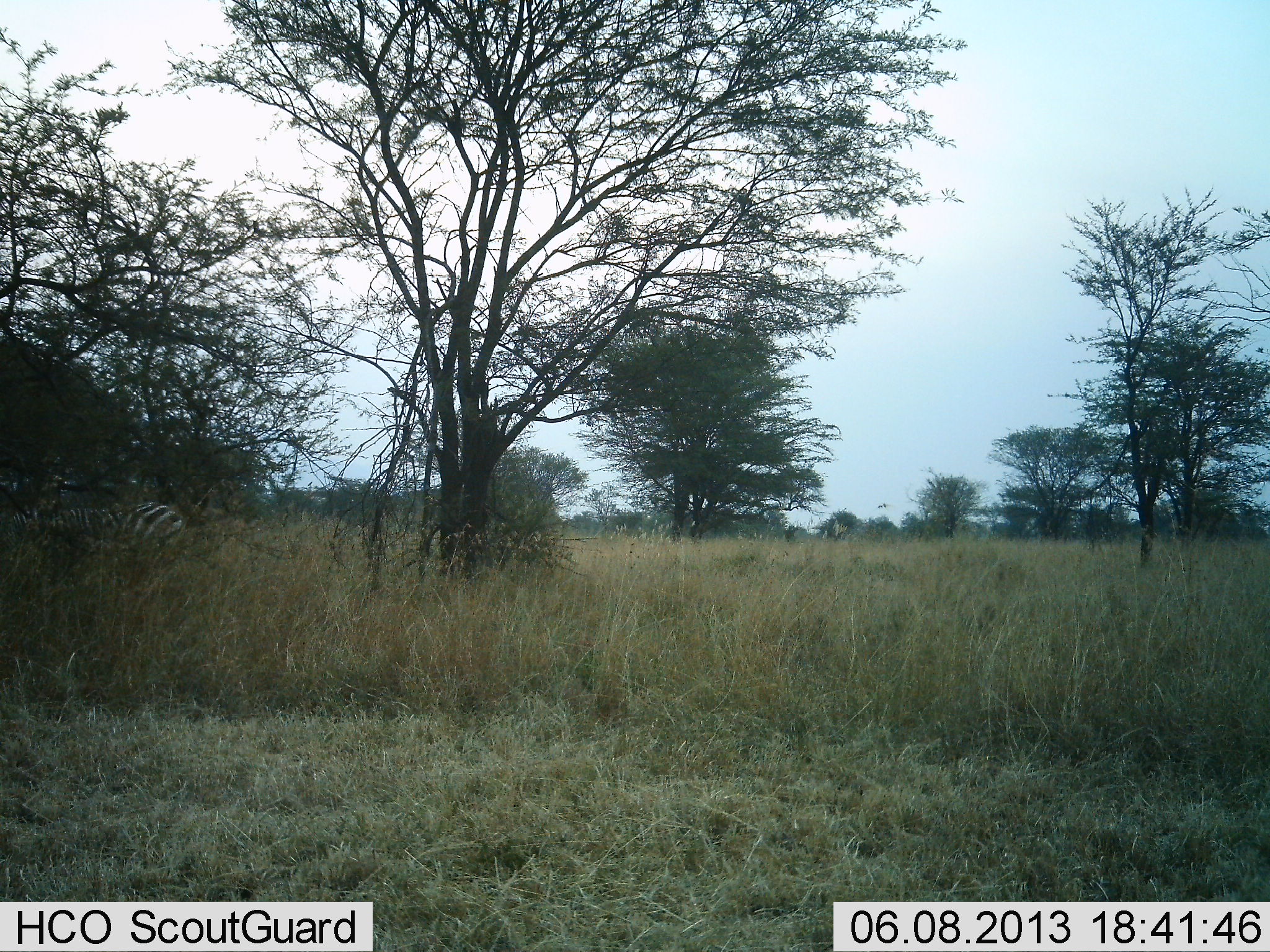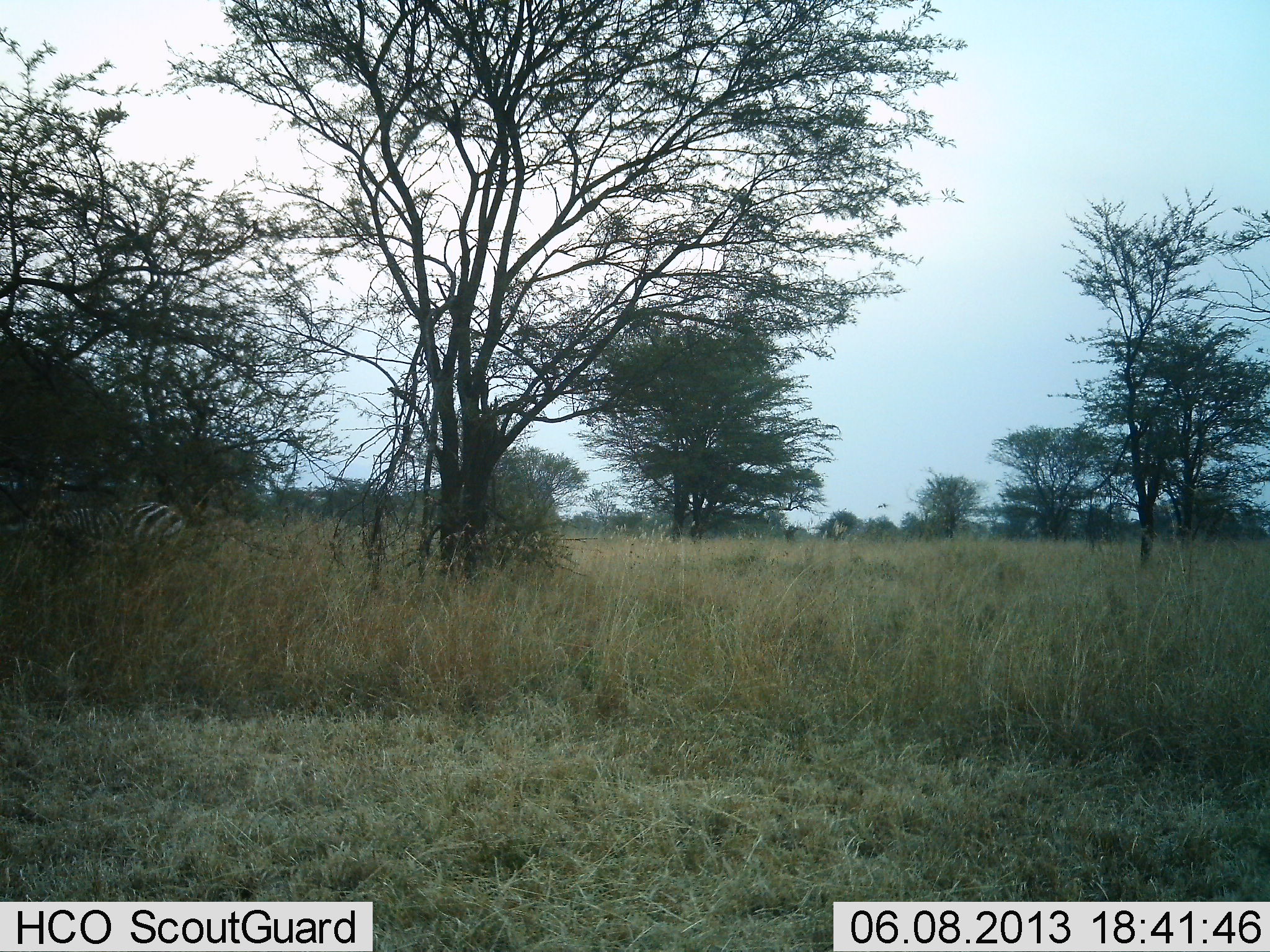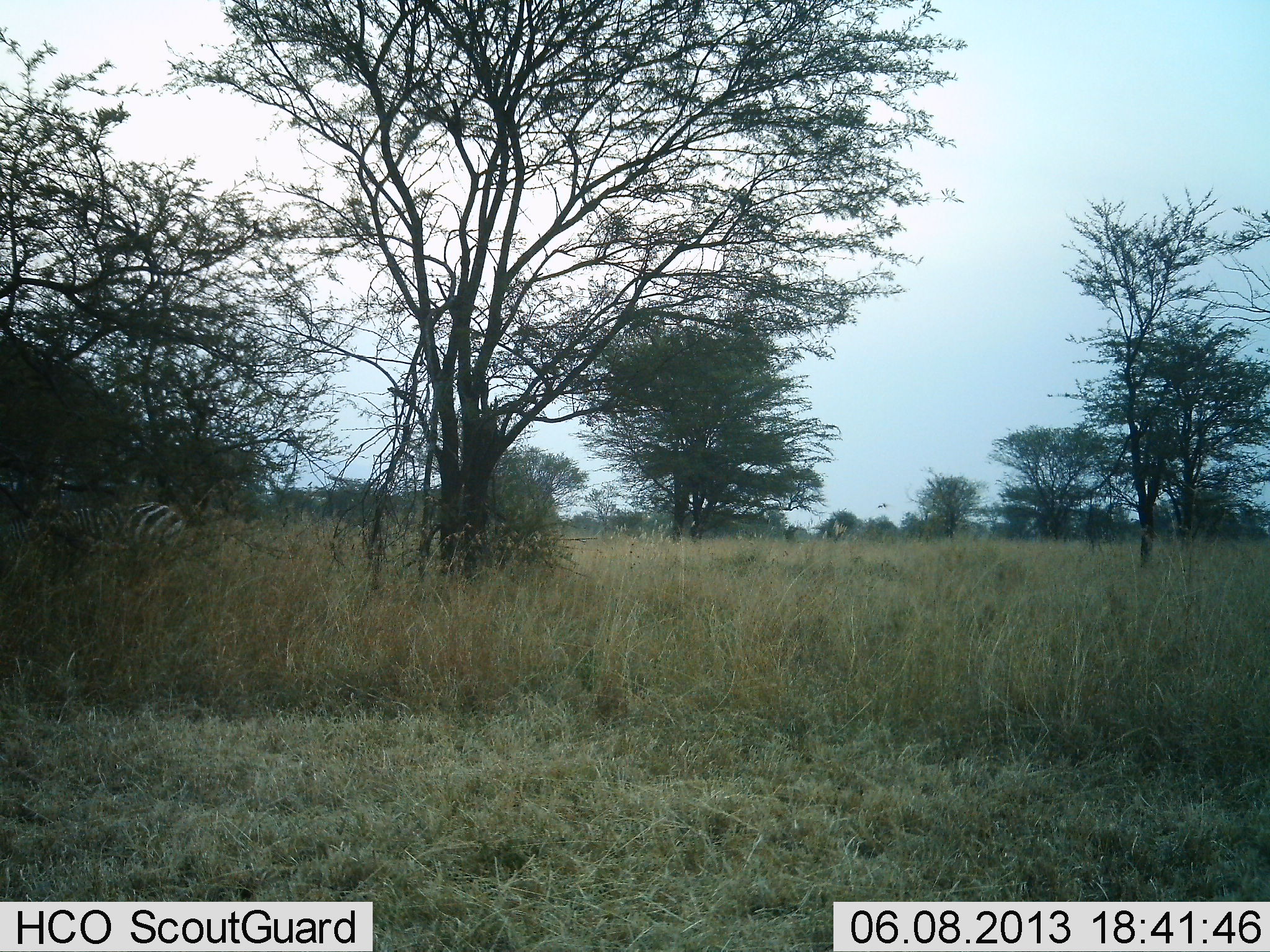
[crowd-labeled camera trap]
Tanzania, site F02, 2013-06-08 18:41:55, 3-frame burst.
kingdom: Animalia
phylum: Chordata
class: Mammalia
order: Perissodactyla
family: Equidae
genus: Equus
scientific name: Equus quagga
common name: plains zebra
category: zebra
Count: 1.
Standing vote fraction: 76%.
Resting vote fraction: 0%.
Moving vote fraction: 5%.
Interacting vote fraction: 5%.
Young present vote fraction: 0%.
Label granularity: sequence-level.